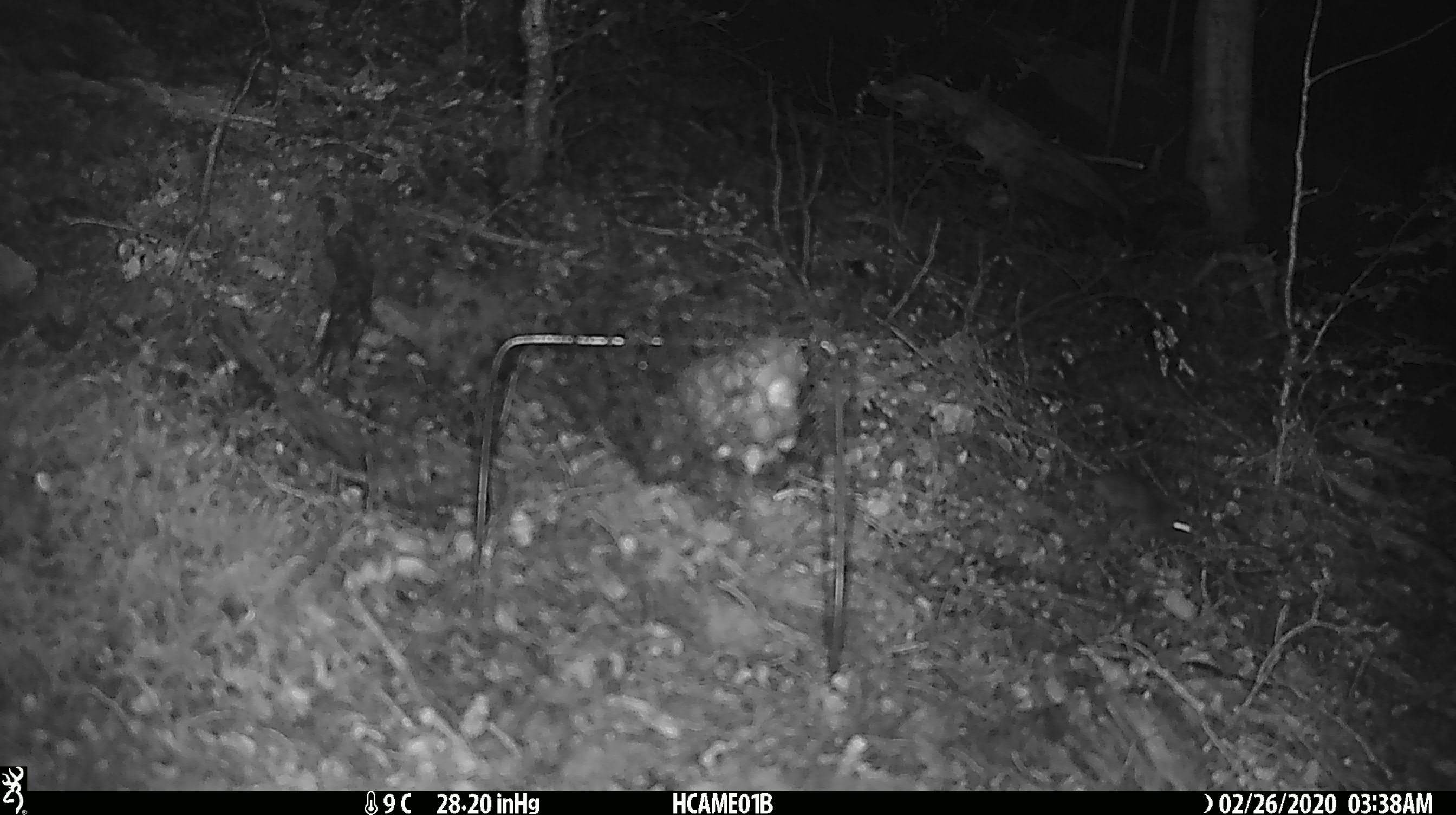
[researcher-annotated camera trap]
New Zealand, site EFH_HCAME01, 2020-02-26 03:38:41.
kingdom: Animalia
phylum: Chordata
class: Mammalia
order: Rodentia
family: Muridae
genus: Mus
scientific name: Mus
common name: mouse